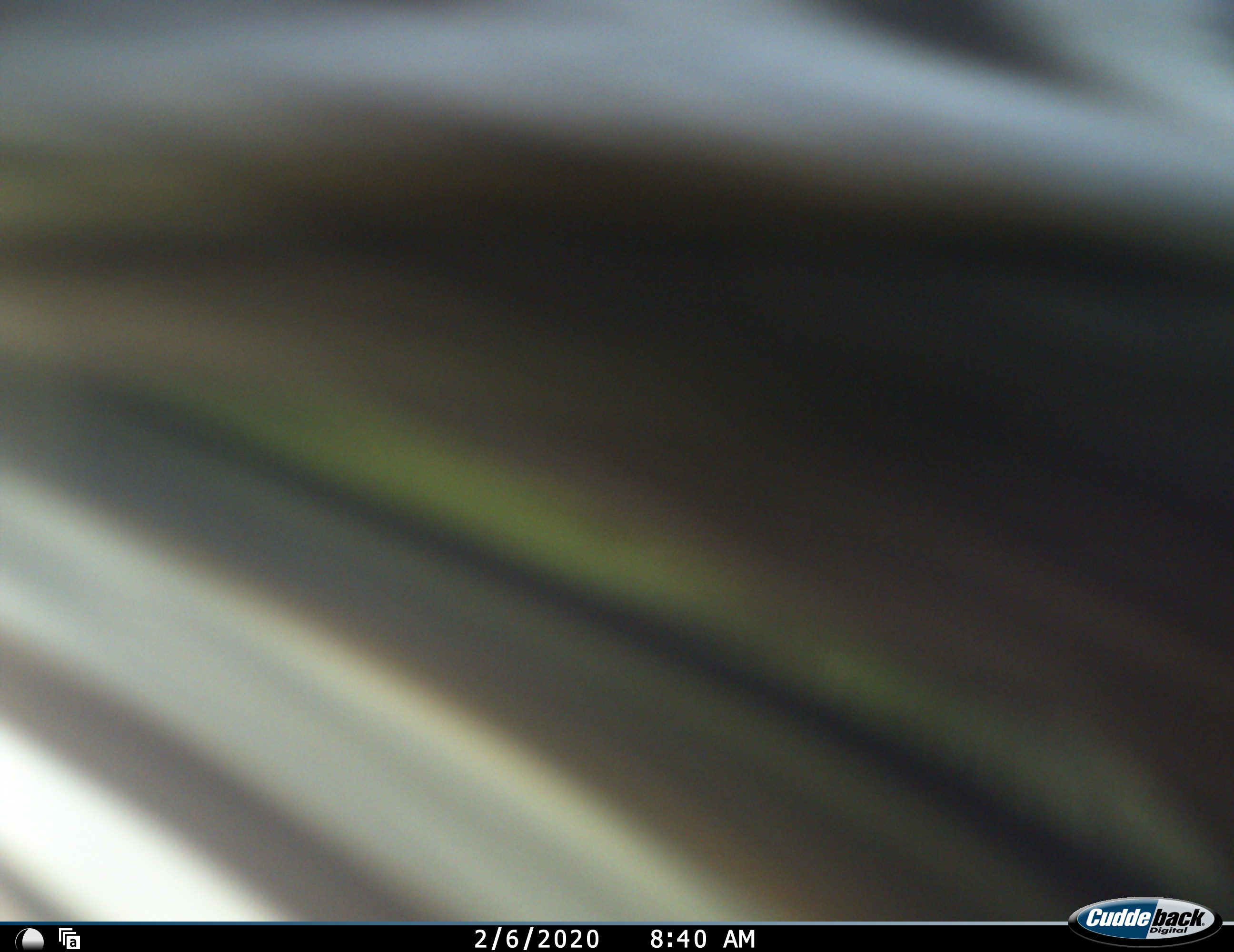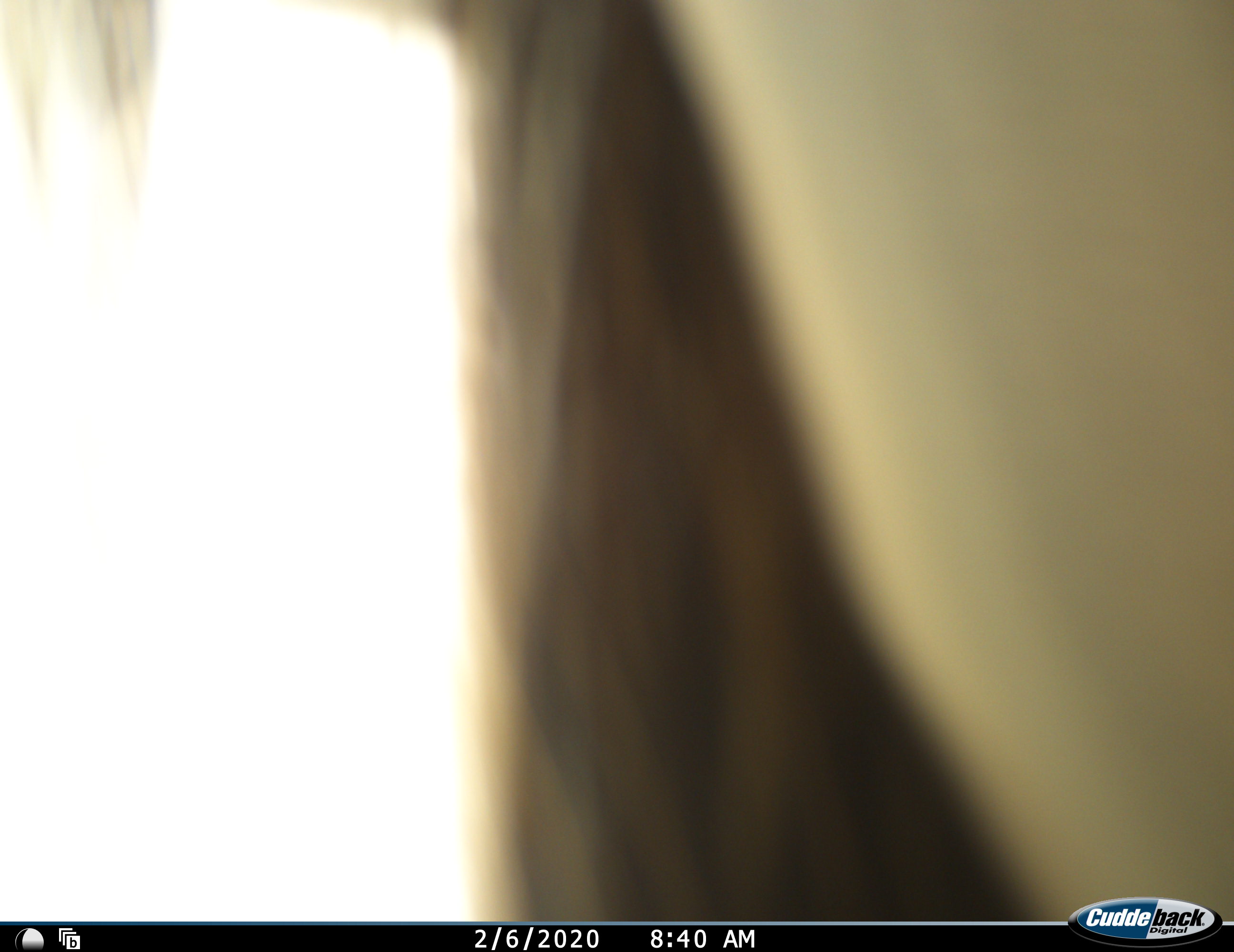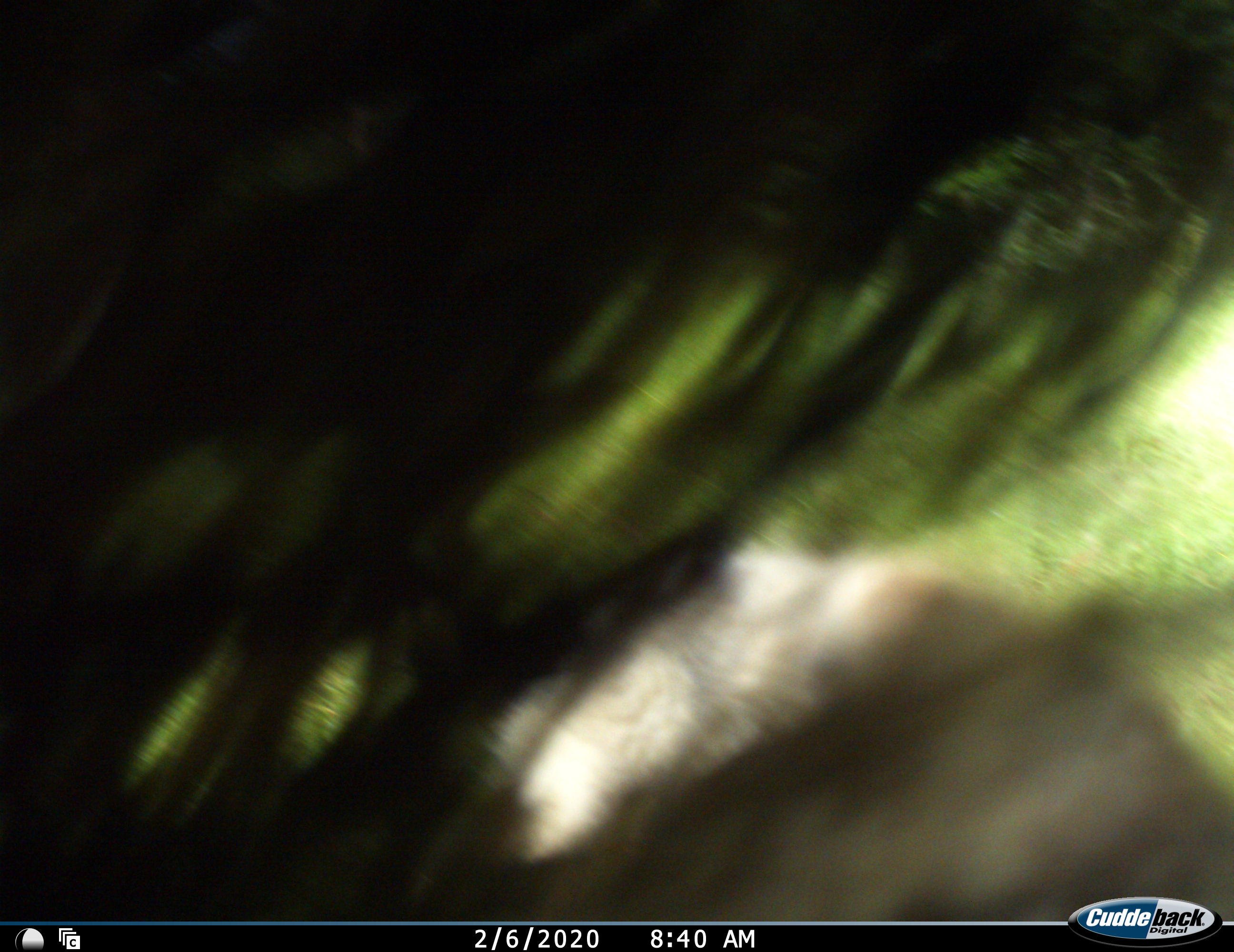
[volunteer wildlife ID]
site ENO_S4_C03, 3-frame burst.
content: unidentified animal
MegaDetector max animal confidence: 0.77